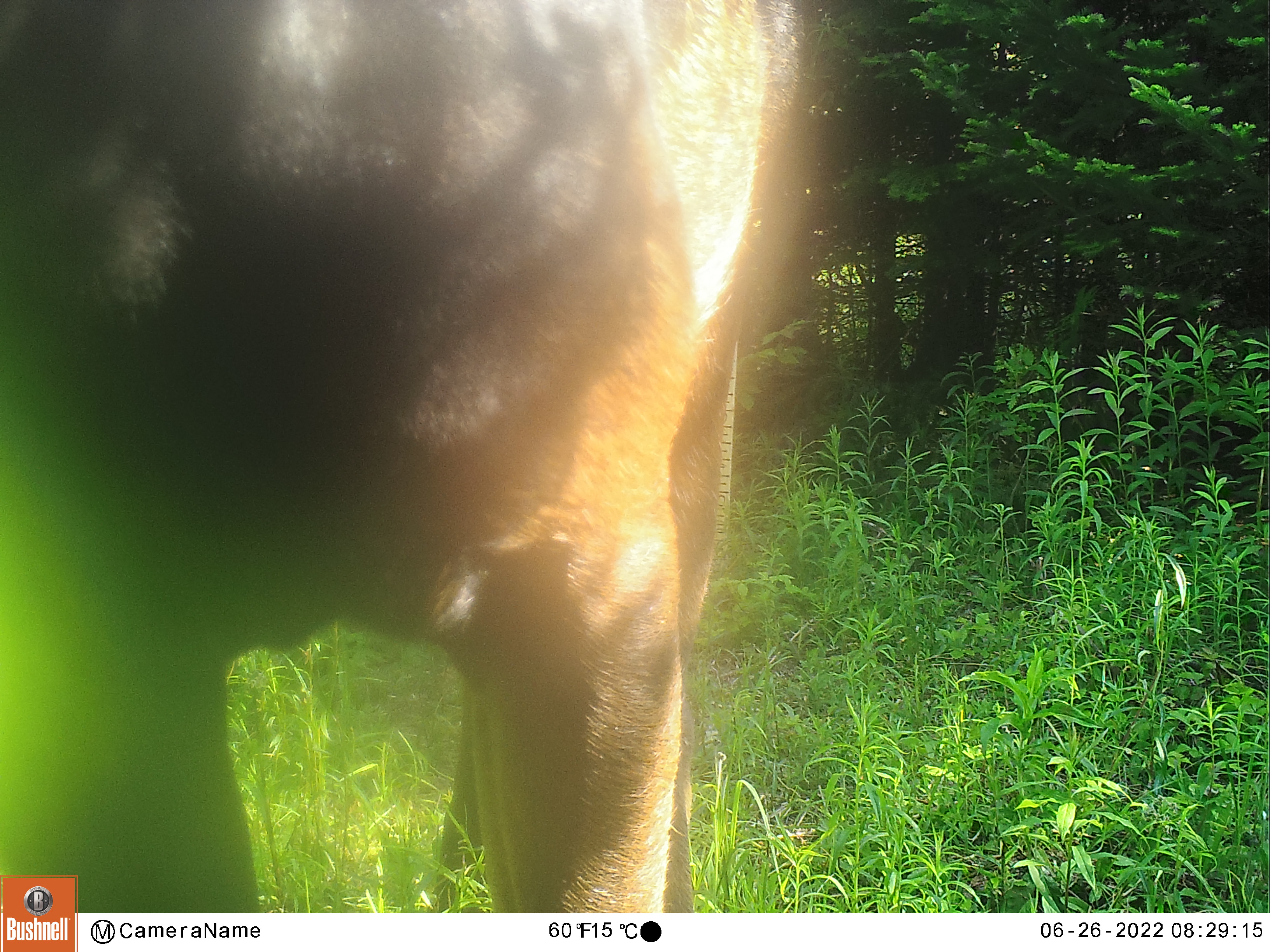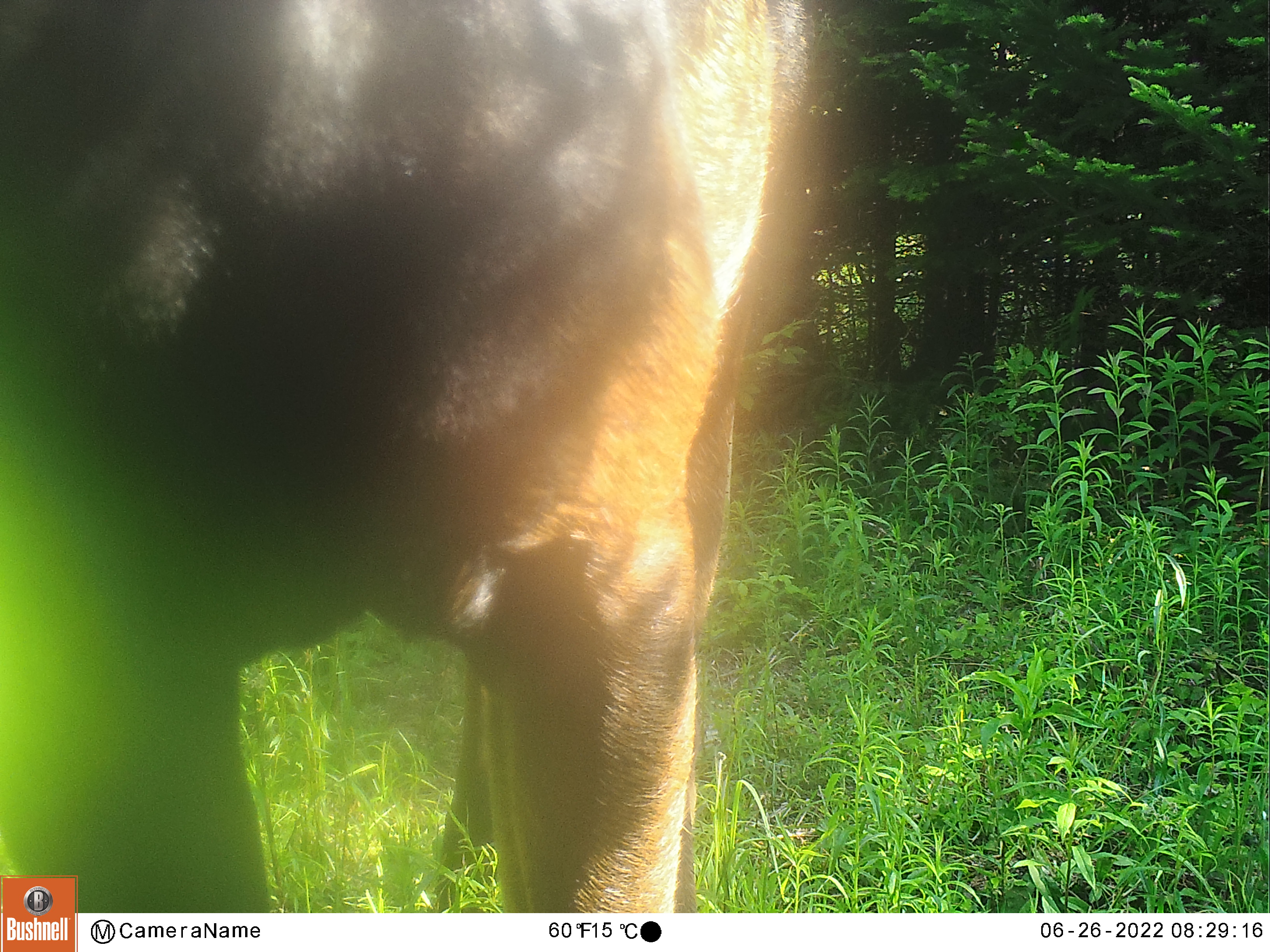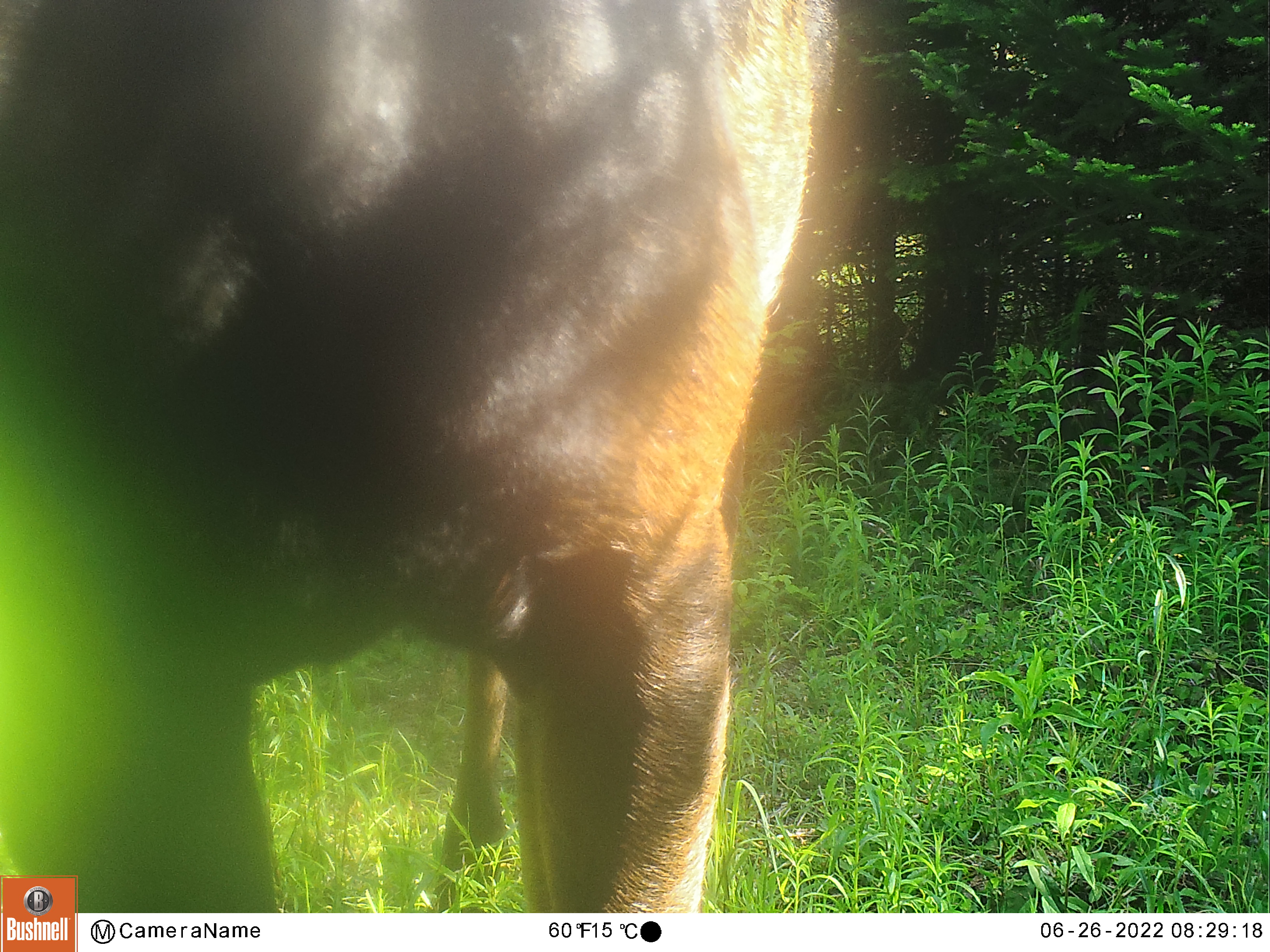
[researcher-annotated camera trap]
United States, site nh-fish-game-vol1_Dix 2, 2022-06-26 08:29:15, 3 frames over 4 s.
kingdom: Animalia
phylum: Chordata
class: Mammalia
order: Artiodactyla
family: Cervidae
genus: Alces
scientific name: Alces alces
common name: moose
Moose (Alces alces).